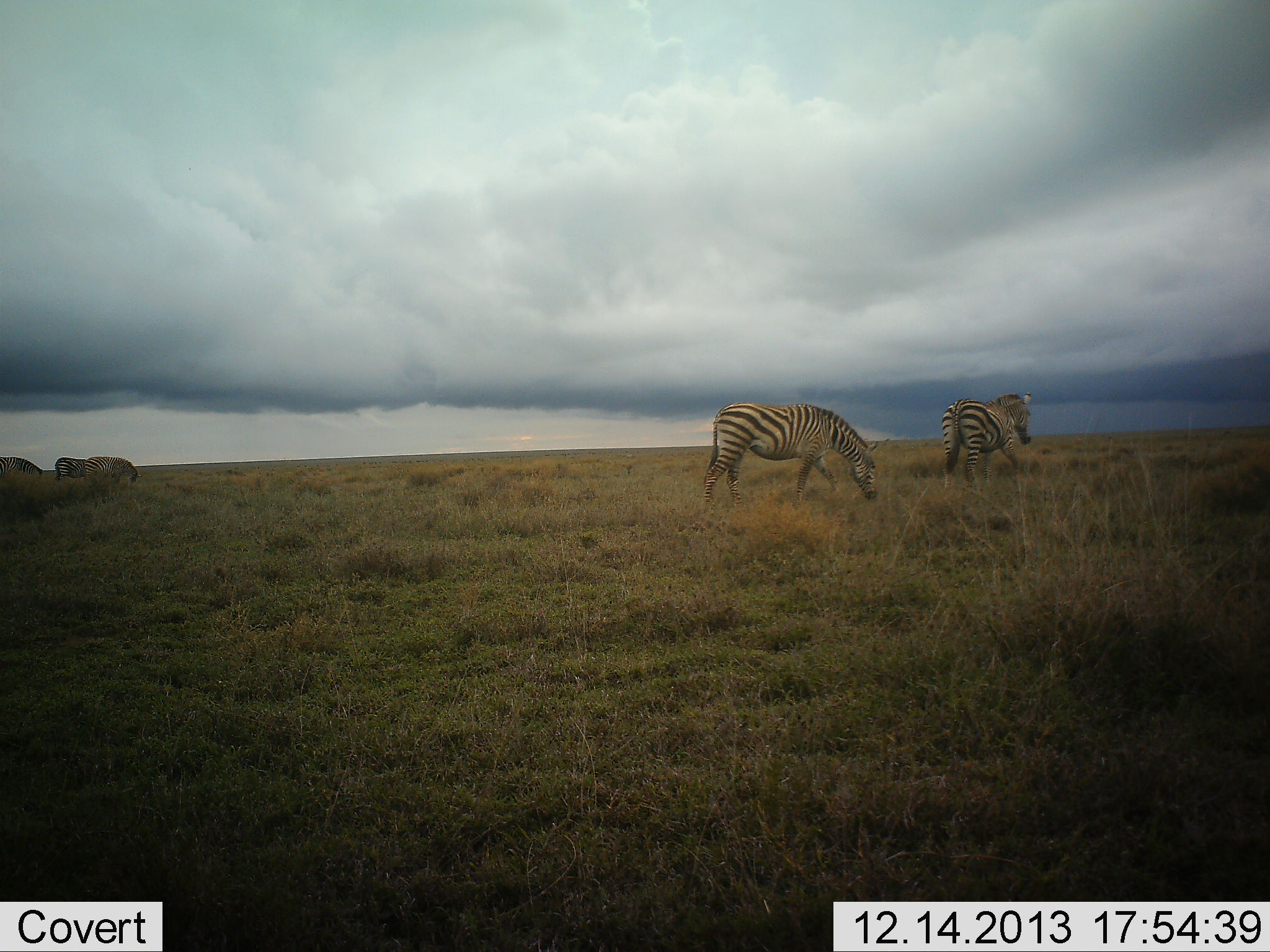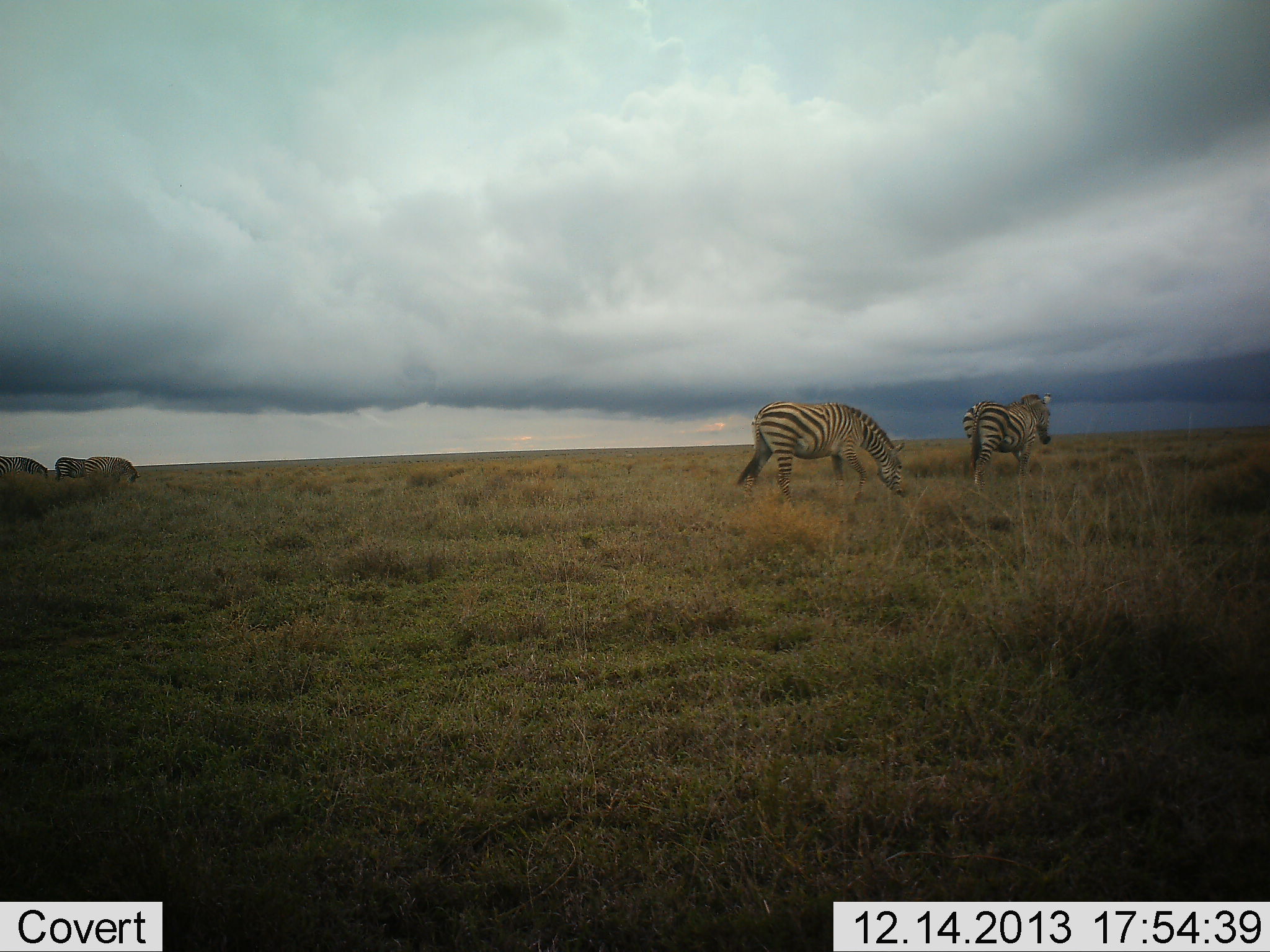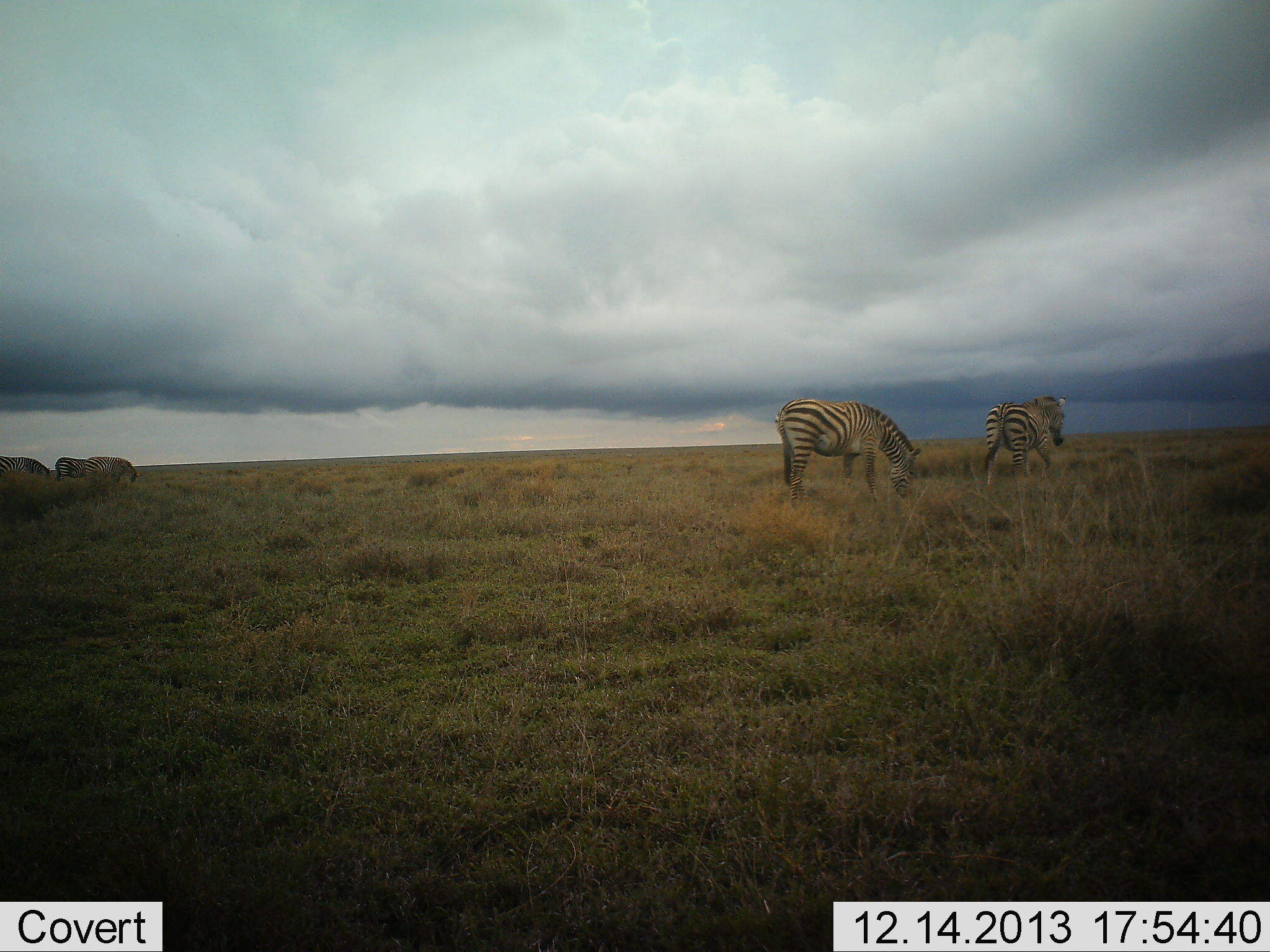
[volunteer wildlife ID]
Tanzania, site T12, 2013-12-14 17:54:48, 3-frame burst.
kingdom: Animalia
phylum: Chordata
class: Mammalia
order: Perissodactyla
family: Equidae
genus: Equus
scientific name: Equus quagga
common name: plains zebra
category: zebra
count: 5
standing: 60%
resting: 0%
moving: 70%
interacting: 0%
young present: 0%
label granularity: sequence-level